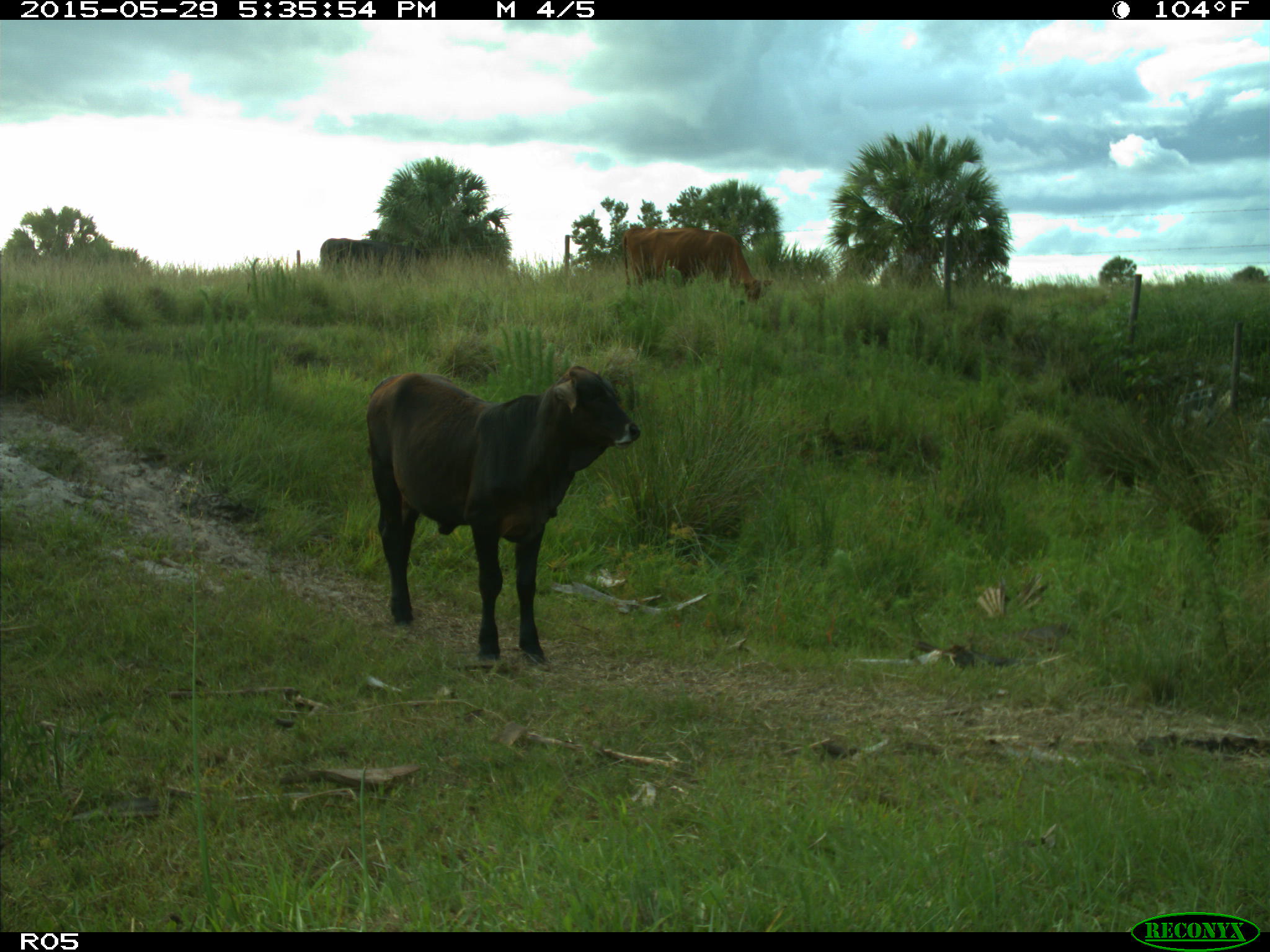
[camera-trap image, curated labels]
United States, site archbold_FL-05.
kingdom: Animalia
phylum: Chordata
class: Mammalia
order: Artiodactyla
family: Bovidae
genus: Bos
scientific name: Bos taurus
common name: domestic cow